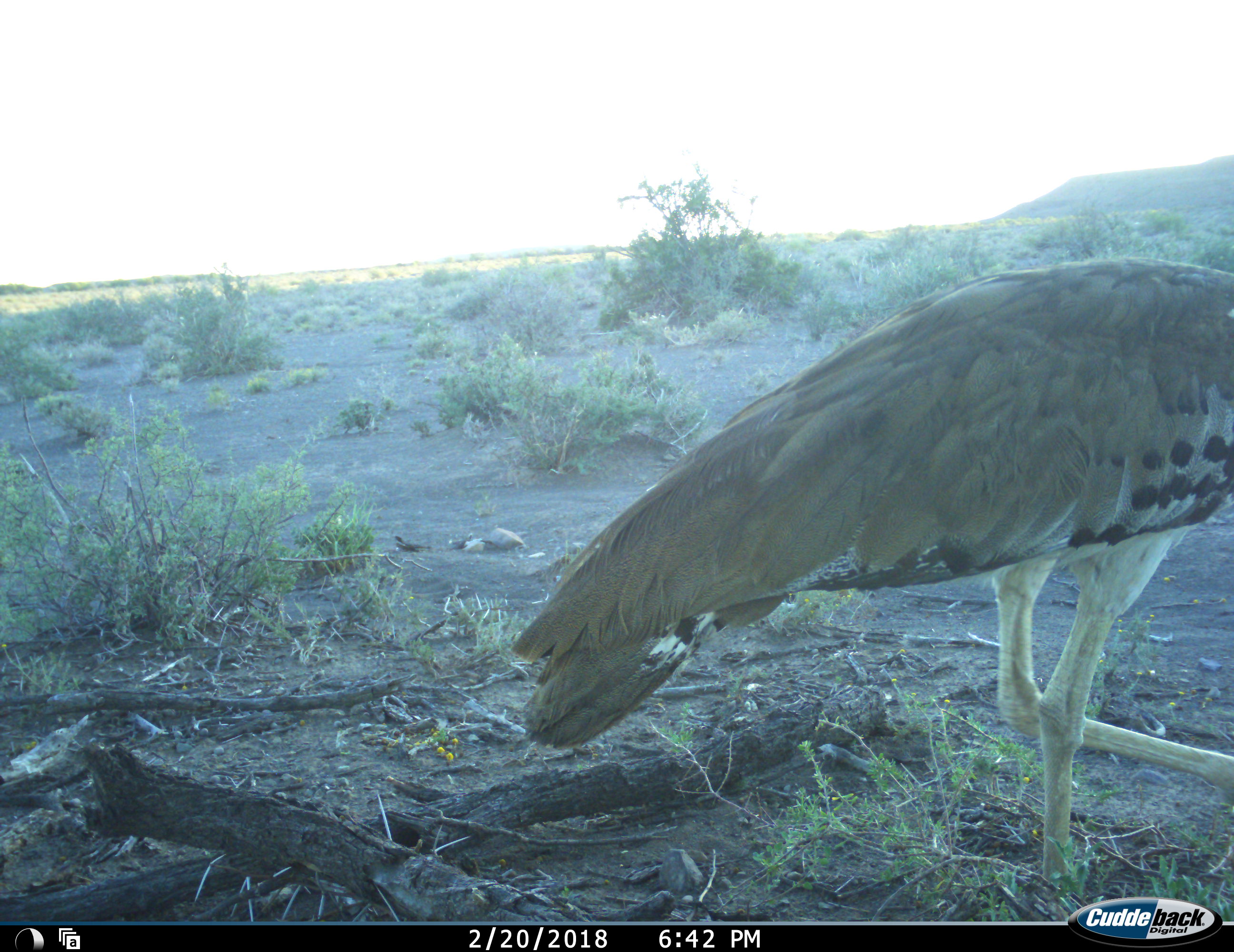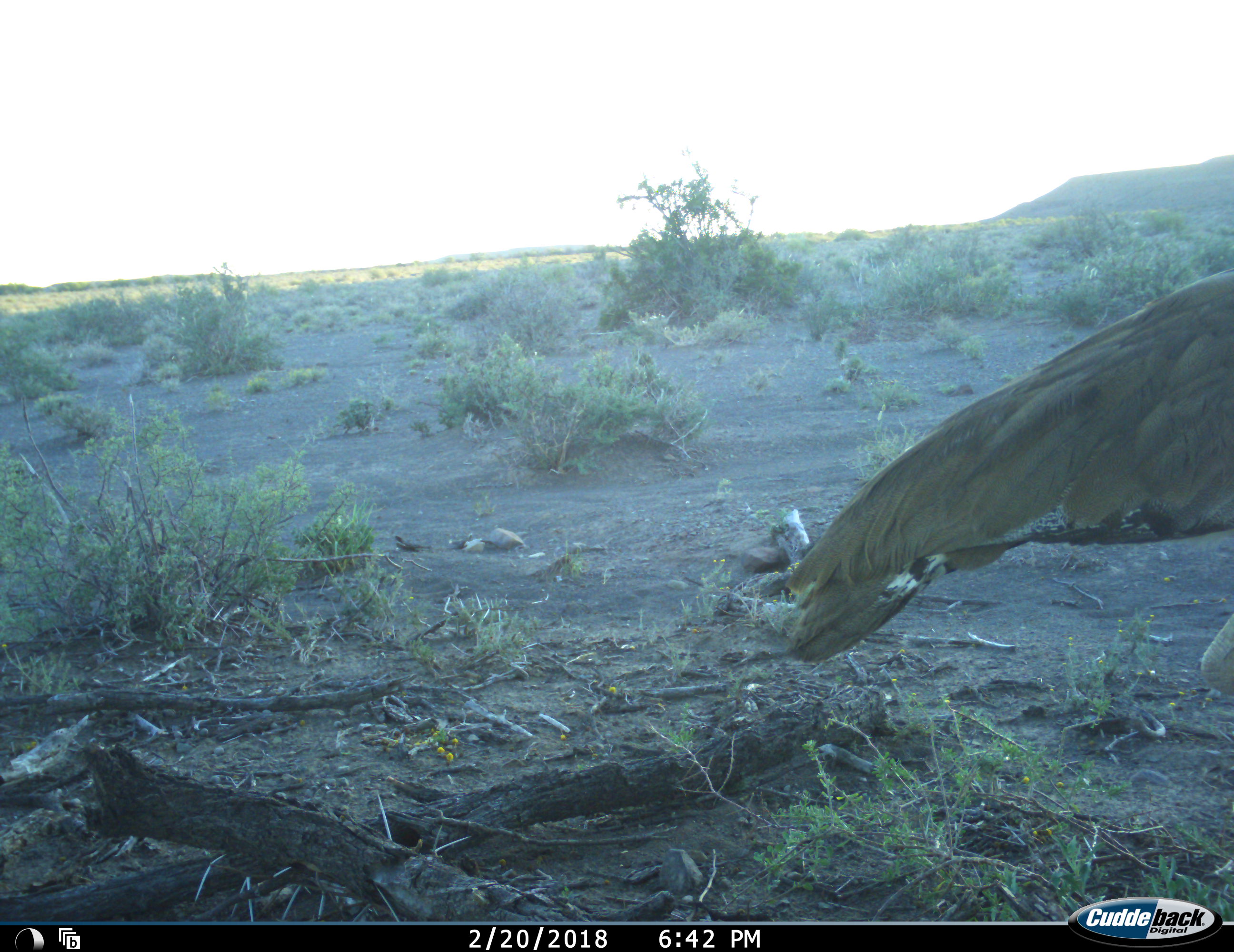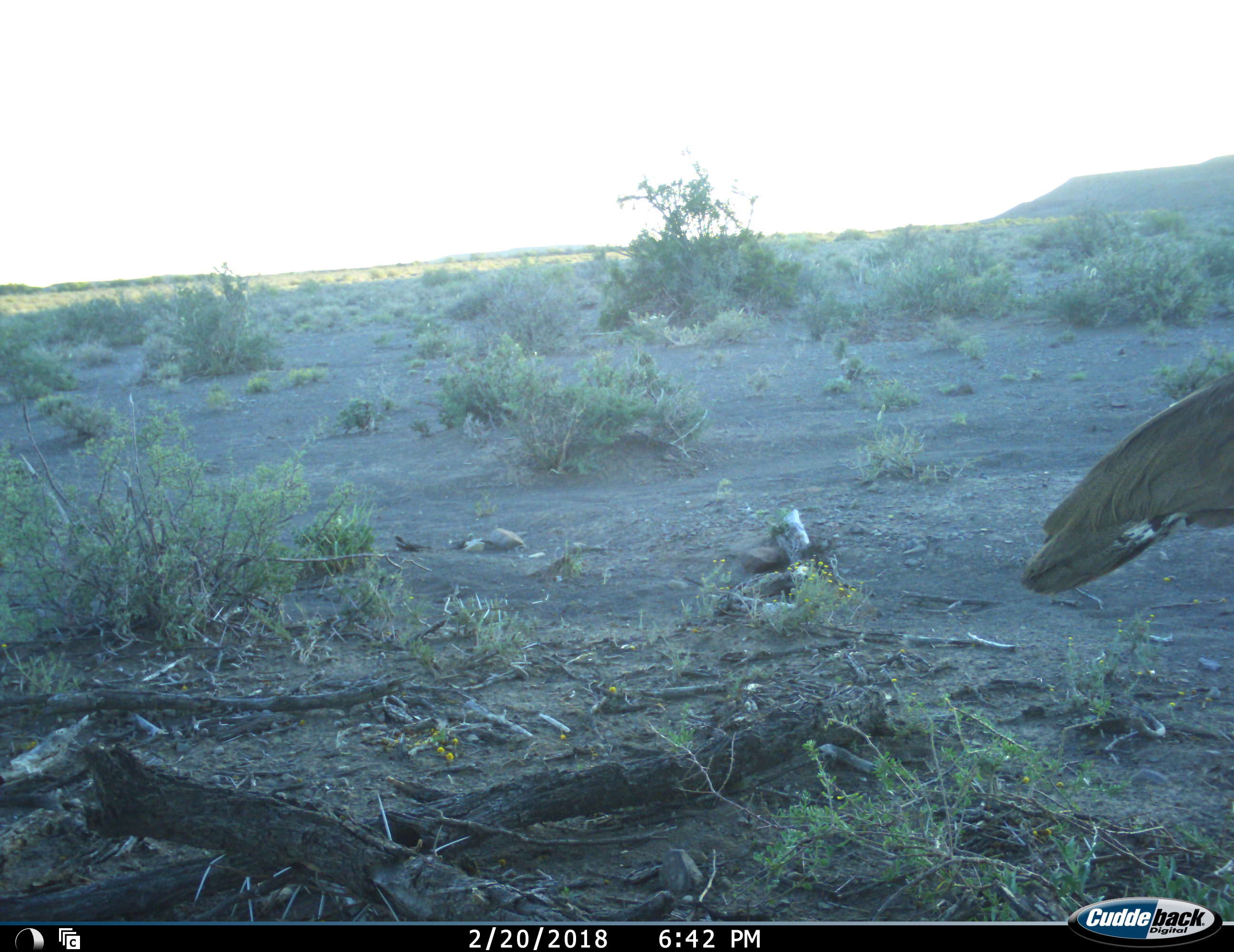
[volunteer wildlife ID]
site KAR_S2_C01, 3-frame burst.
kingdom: Animalia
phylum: Chordata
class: Aves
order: Otidiformes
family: Otididae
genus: Ardeotis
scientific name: Ardeotis kori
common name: kori bustard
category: bustardkori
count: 1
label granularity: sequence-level